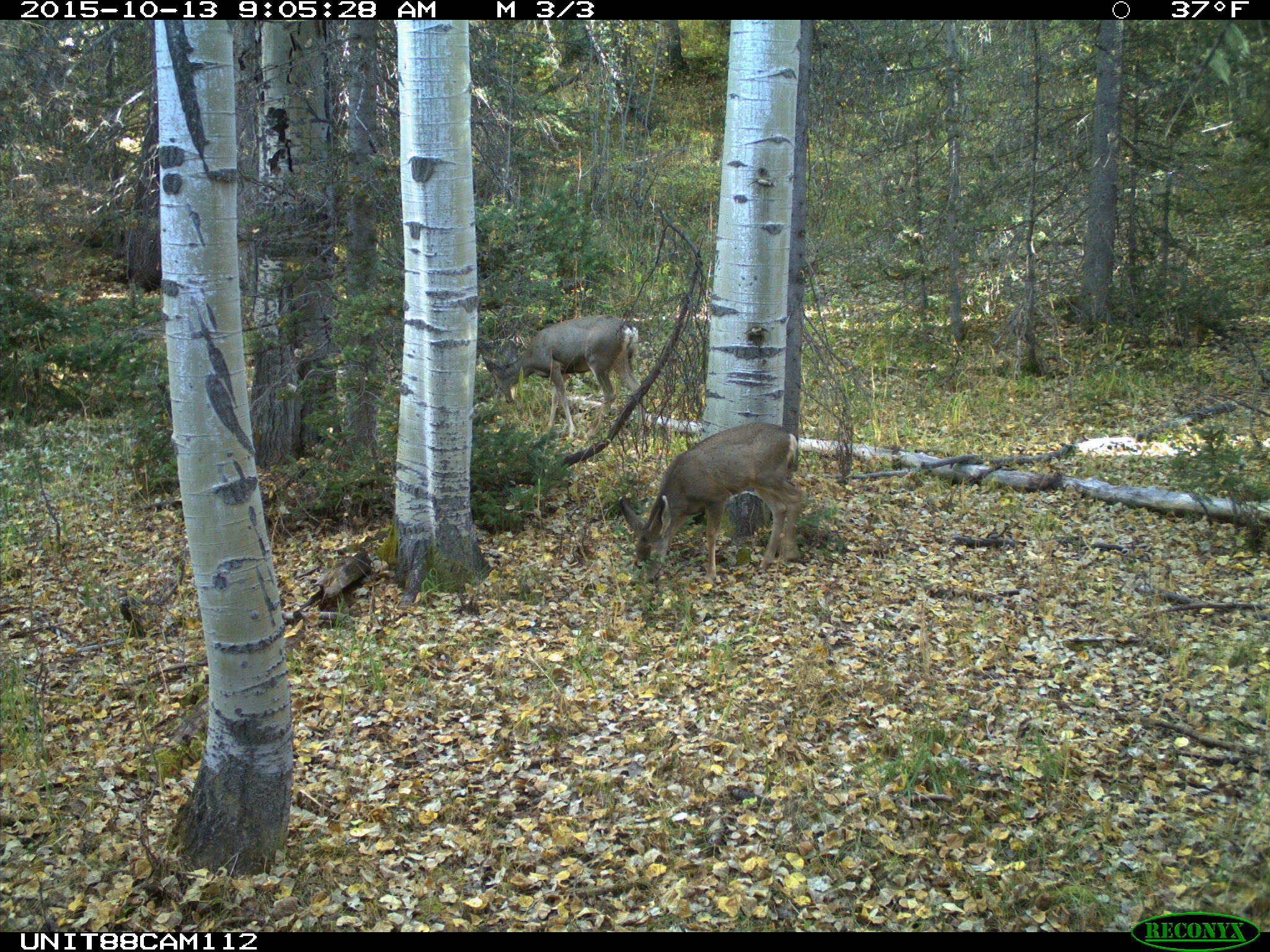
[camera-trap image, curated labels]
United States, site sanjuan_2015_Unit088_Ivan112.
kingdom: Animalia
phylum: Chordata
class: Mammalia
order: Artiodactyla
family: Cervidae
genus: Odocoileus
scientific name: Odocoileus hemionus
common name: mule deer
Odocoileus hemionus (mule deer).